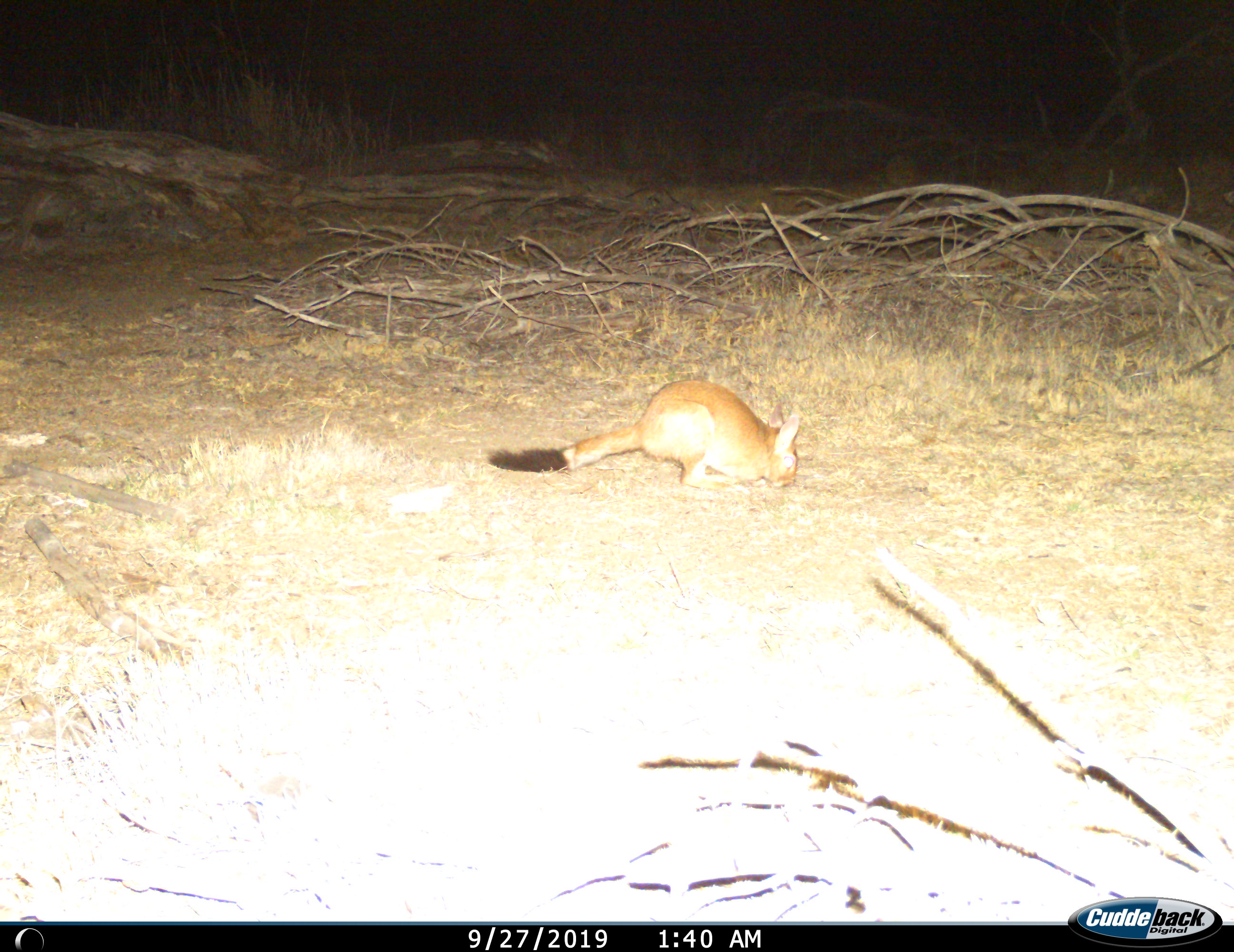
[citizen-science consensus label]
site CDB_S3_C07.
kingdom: Animalia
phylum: Chordata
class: Mammalia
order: Rodentia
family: Pedetidae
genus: Pedetes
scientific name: Pedetes capensis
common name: springhare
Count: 1.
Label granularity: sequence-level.